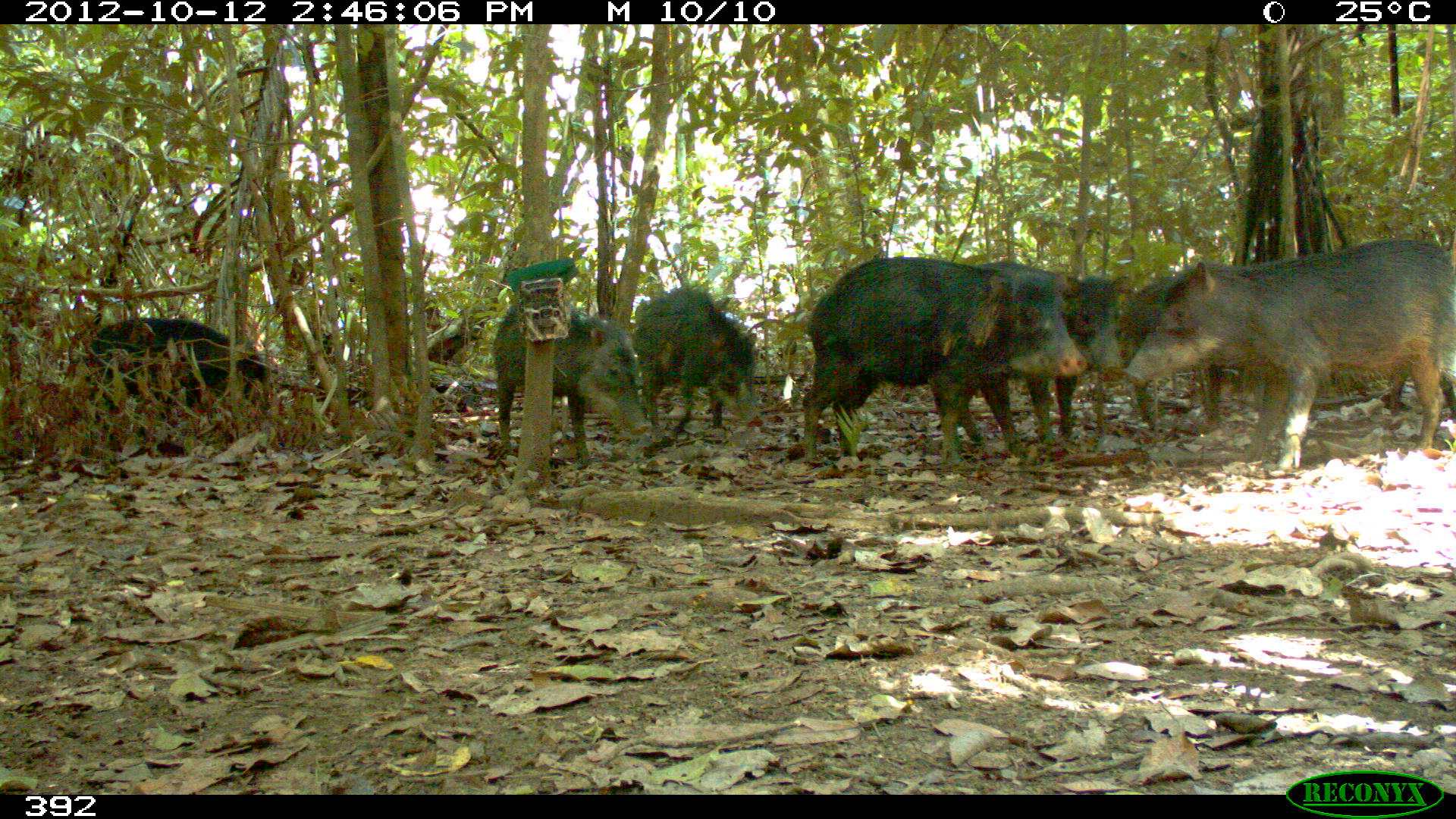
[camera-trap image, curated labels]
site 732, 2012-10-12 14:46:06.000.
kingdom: Animalia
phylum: Chordata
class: Mammalia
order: Artiodactyla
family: Tayassuidae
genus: Tayassu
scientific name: Tayassu pecari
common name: white-lipped peccary